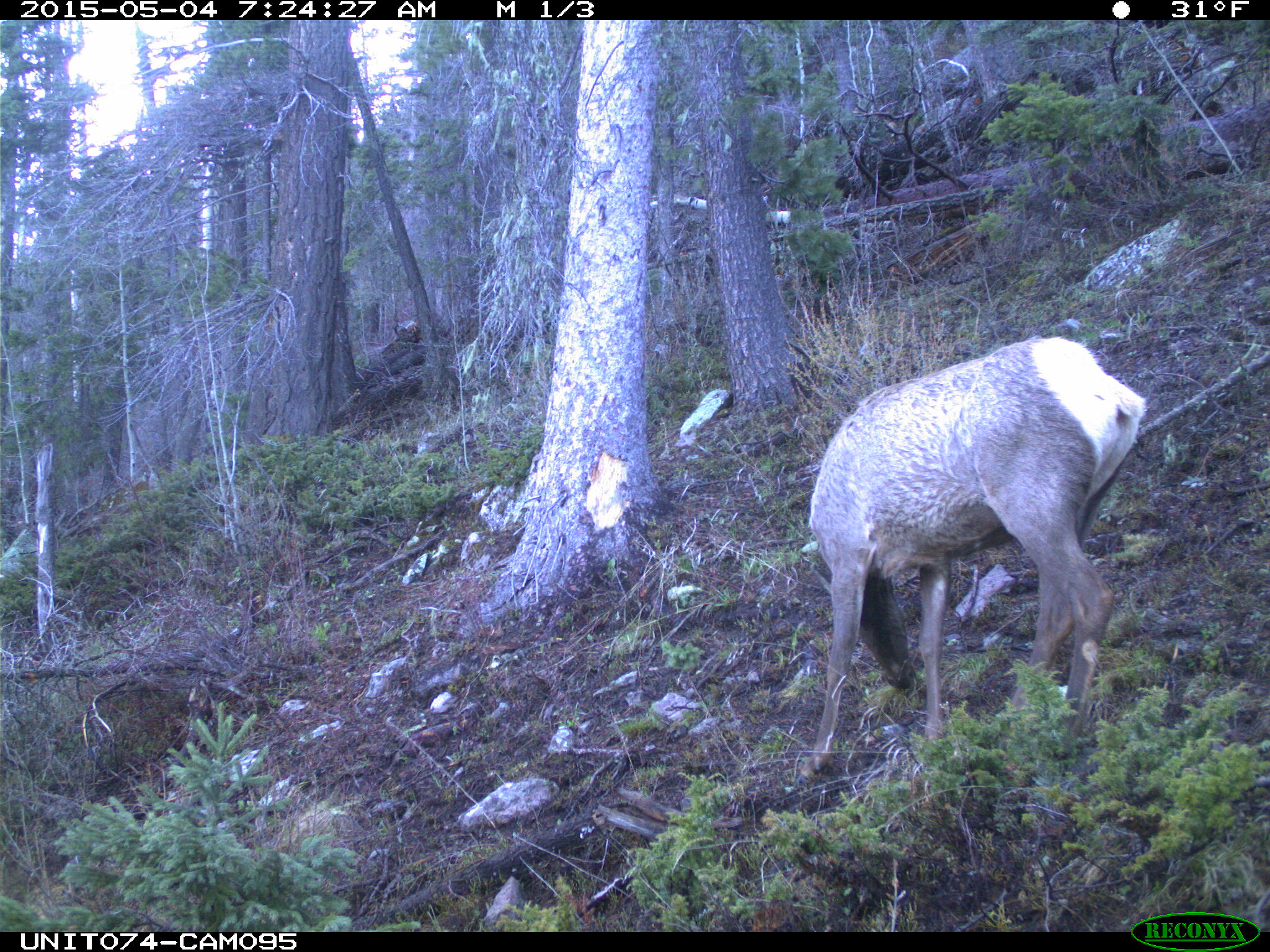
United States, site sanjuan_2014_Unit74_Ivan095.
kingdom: Animalia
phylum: Chordata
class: Mammalia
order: Artiodactyla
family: Cervidae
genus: Cervus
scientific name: Cervus elaphus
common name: red deer